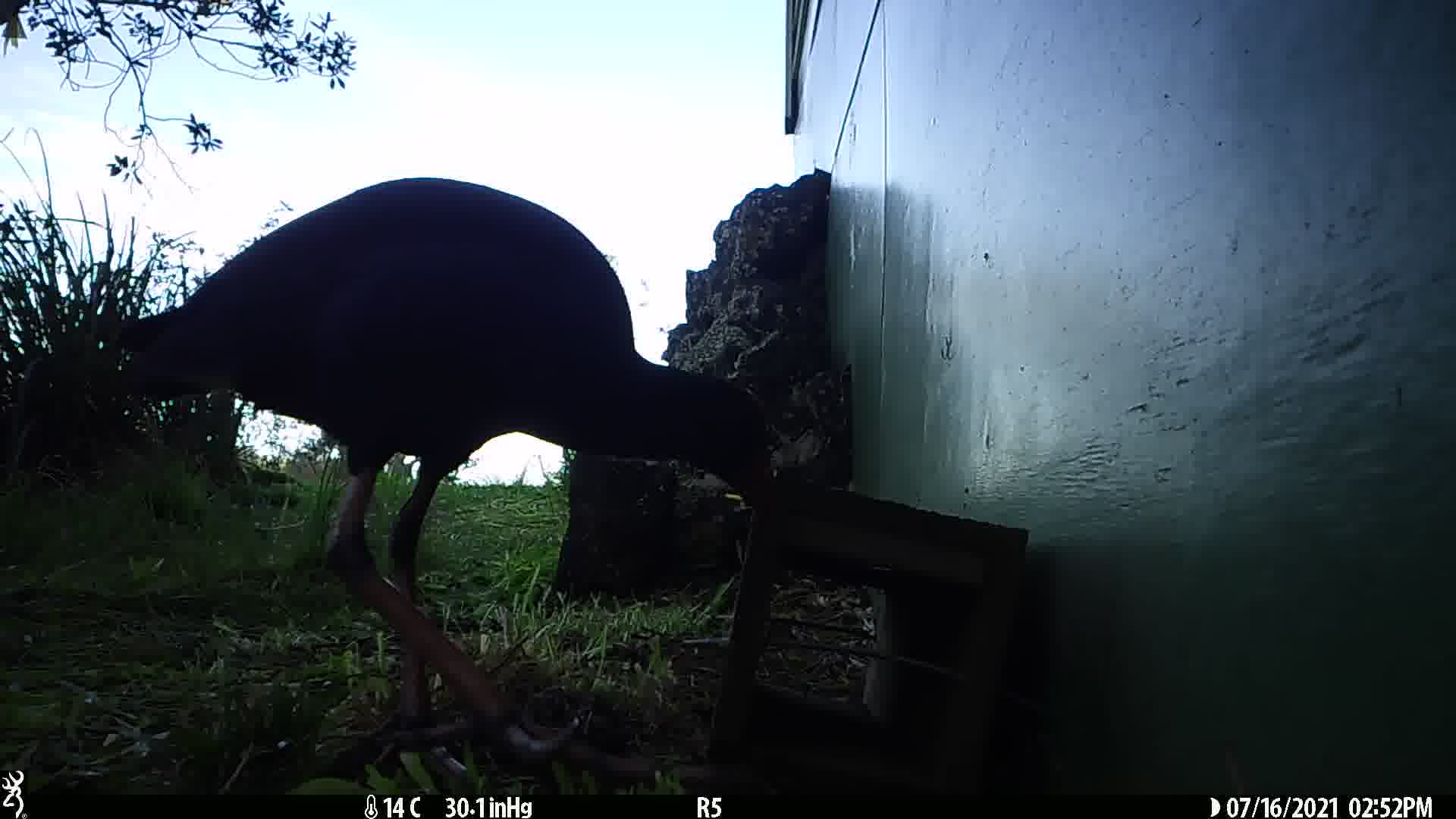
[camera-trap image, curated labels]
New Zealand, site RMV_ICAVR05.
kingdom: Animalia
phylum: Chordata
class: Aves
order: Gruiformes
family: Rallidae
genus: Porphyrio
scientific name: Porphyrio melanotus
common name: australasian swamphen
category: pukeko